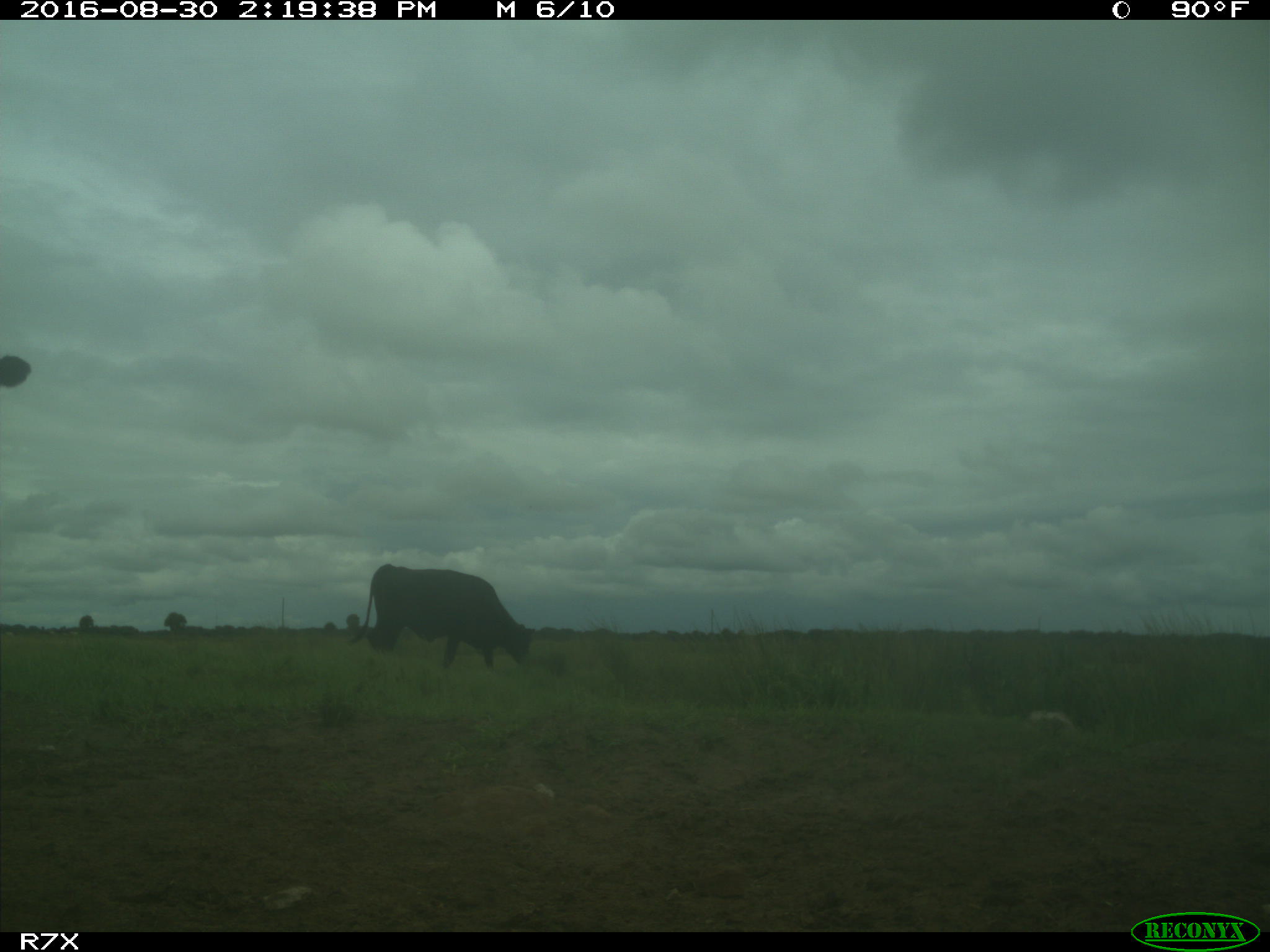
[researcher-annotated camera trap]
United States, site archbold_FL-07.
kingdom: Animalia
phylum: Chordata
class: Mammalia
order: Artiodactyla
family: Bovidae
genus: Bos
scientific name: Bos taurus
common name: domestic cow